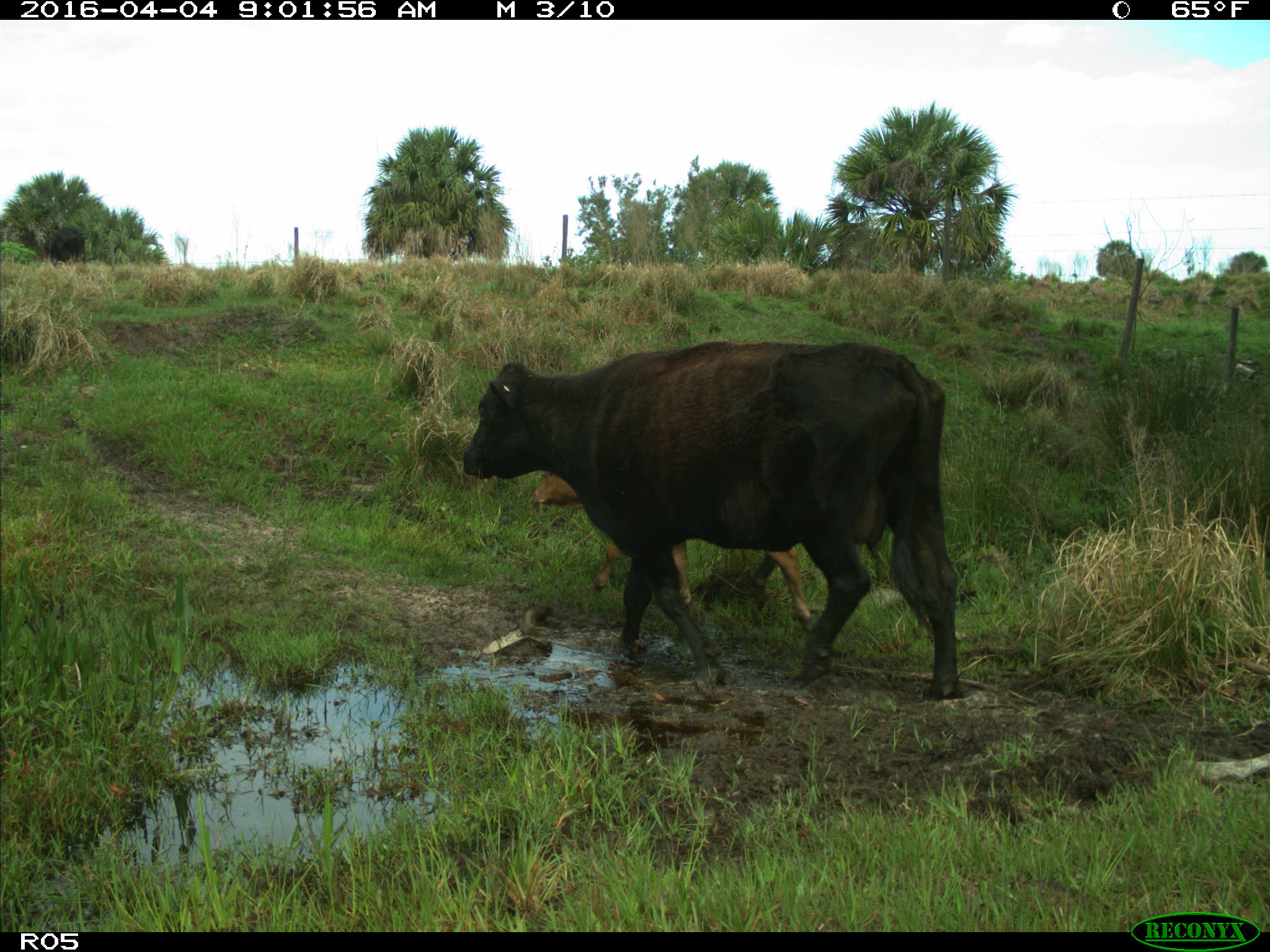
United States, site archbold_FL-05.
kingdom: Animalia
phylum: Chordata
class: Mammalia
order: Artiodactyla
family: Bovidae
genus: Bos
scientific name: Bos taurus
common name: domestic cow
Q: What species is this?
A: Bos taurus (domestic cow).